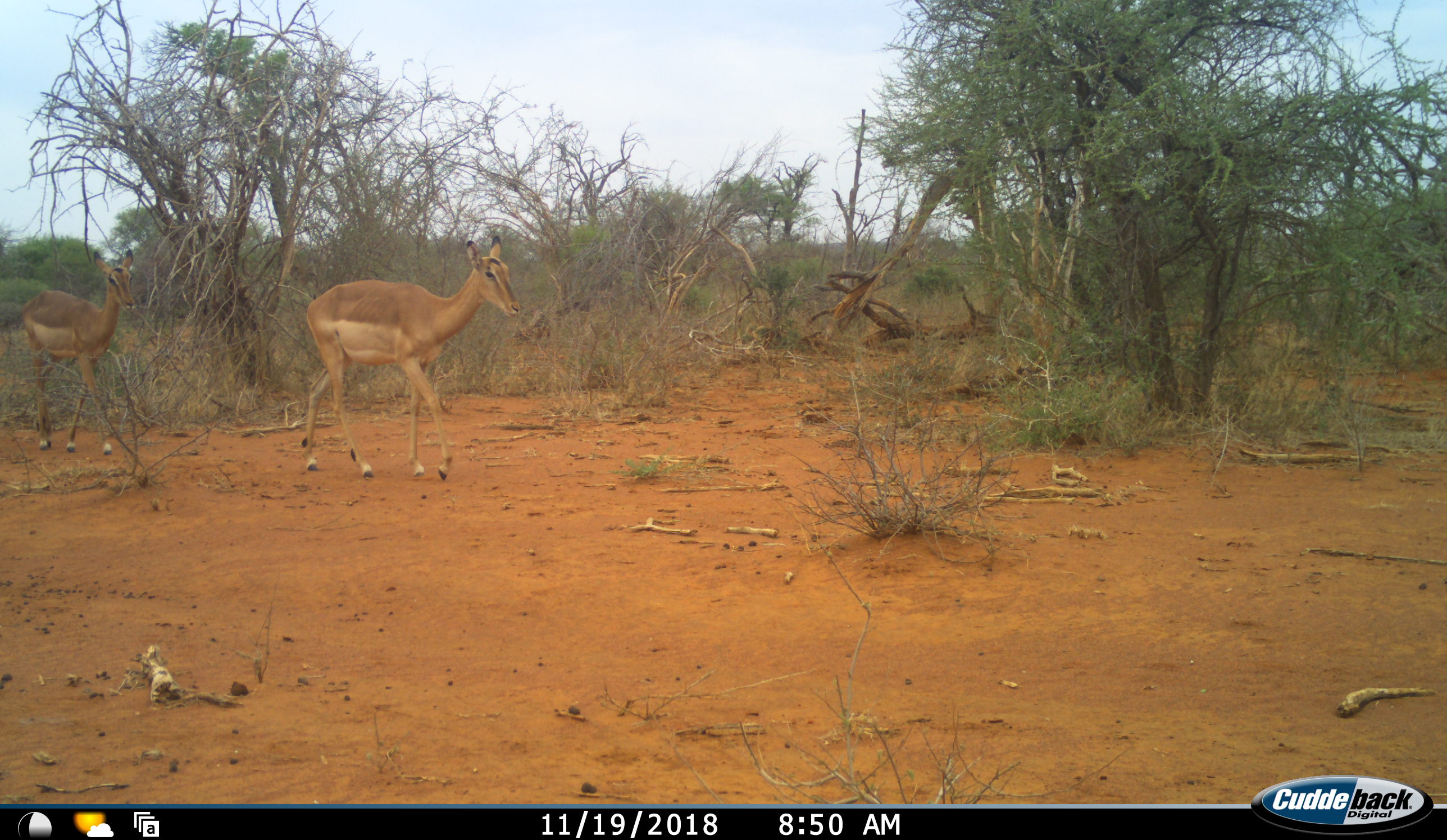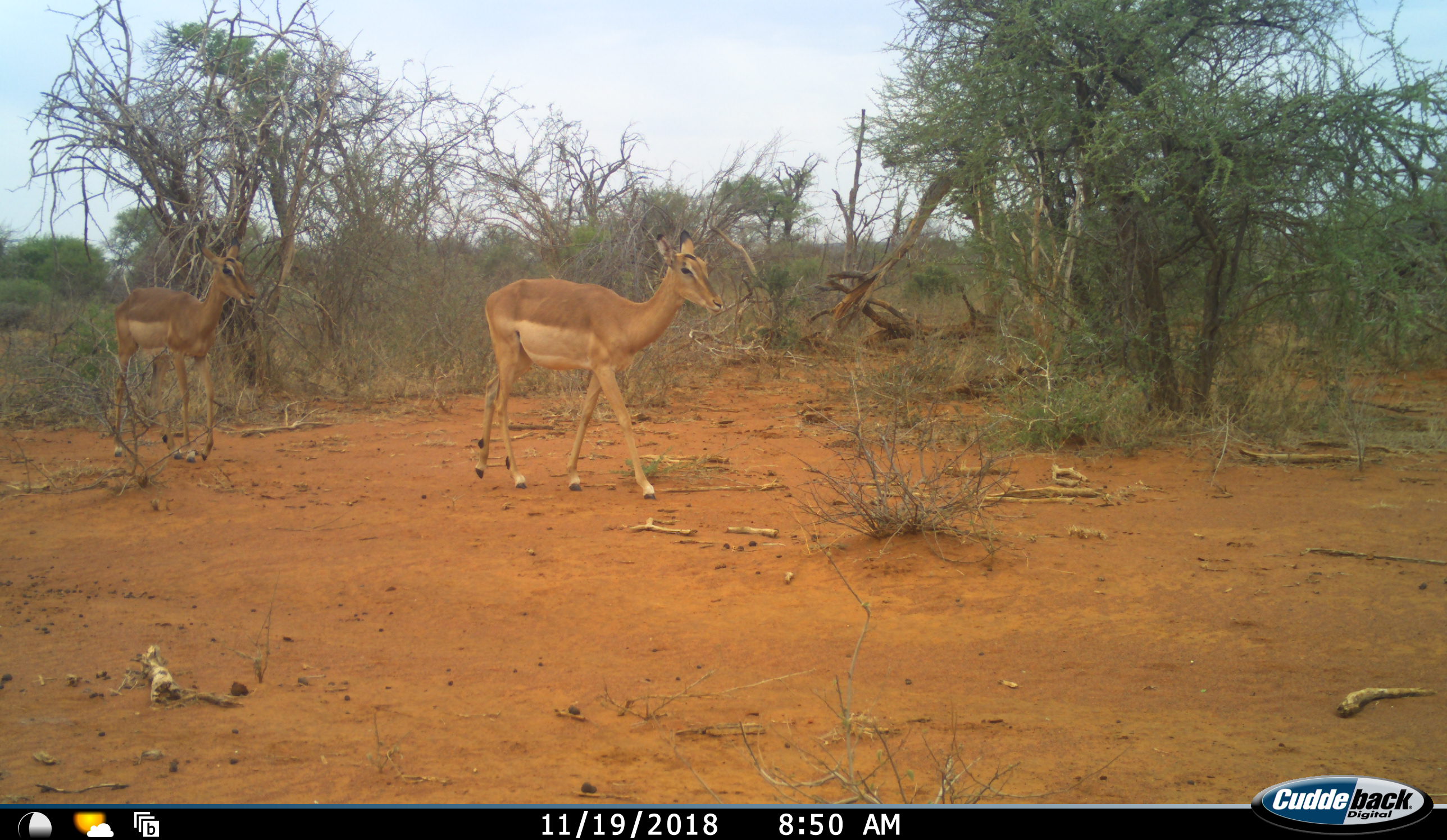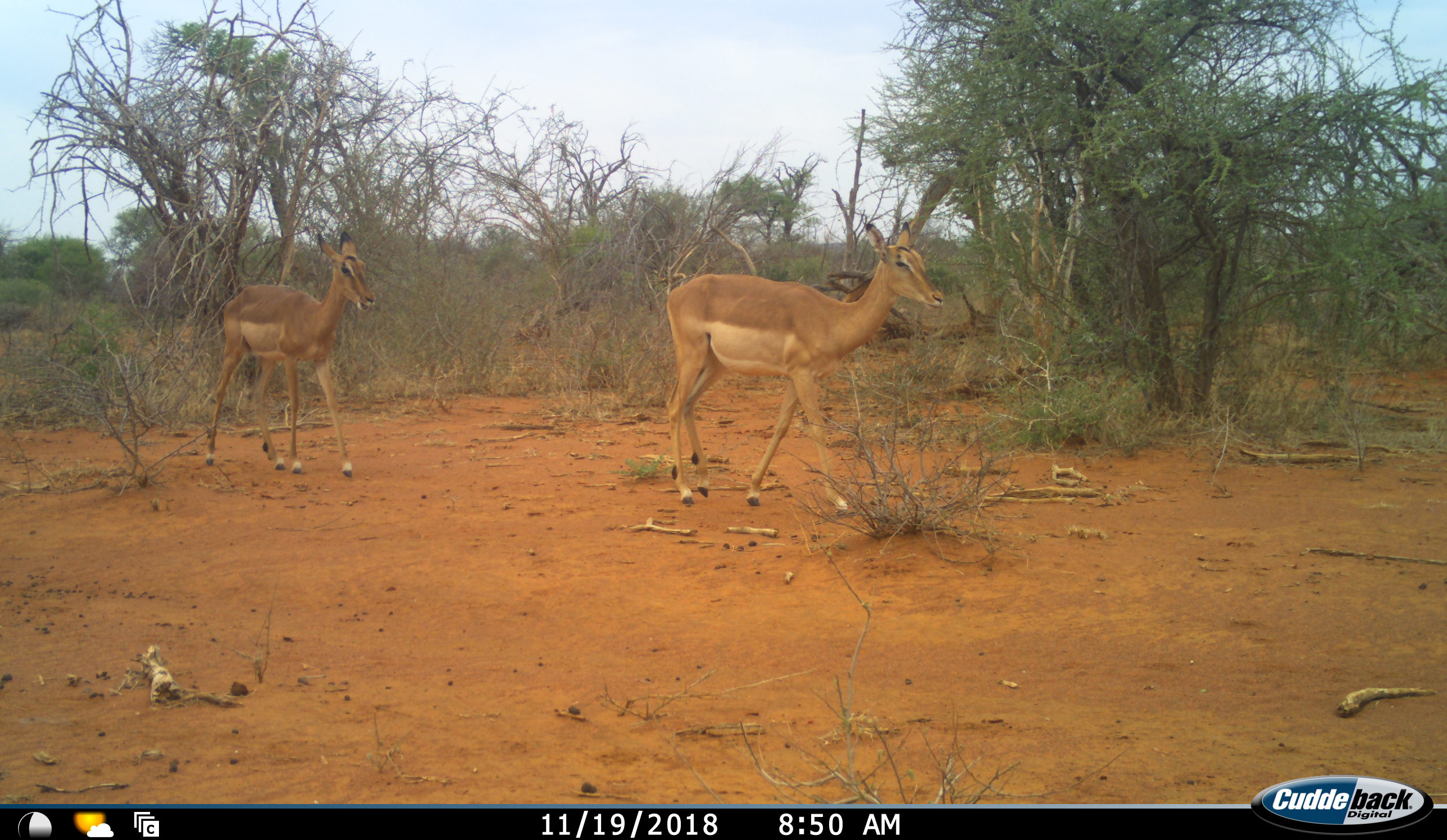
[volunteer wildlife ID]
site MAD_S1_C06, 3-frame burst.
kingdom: Animalia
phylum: Chordata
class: Mammalia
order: Artiodactyla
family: Bovidae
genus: Aepyceros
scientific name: Aepyceros melampus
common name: impala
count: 2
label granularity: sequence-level